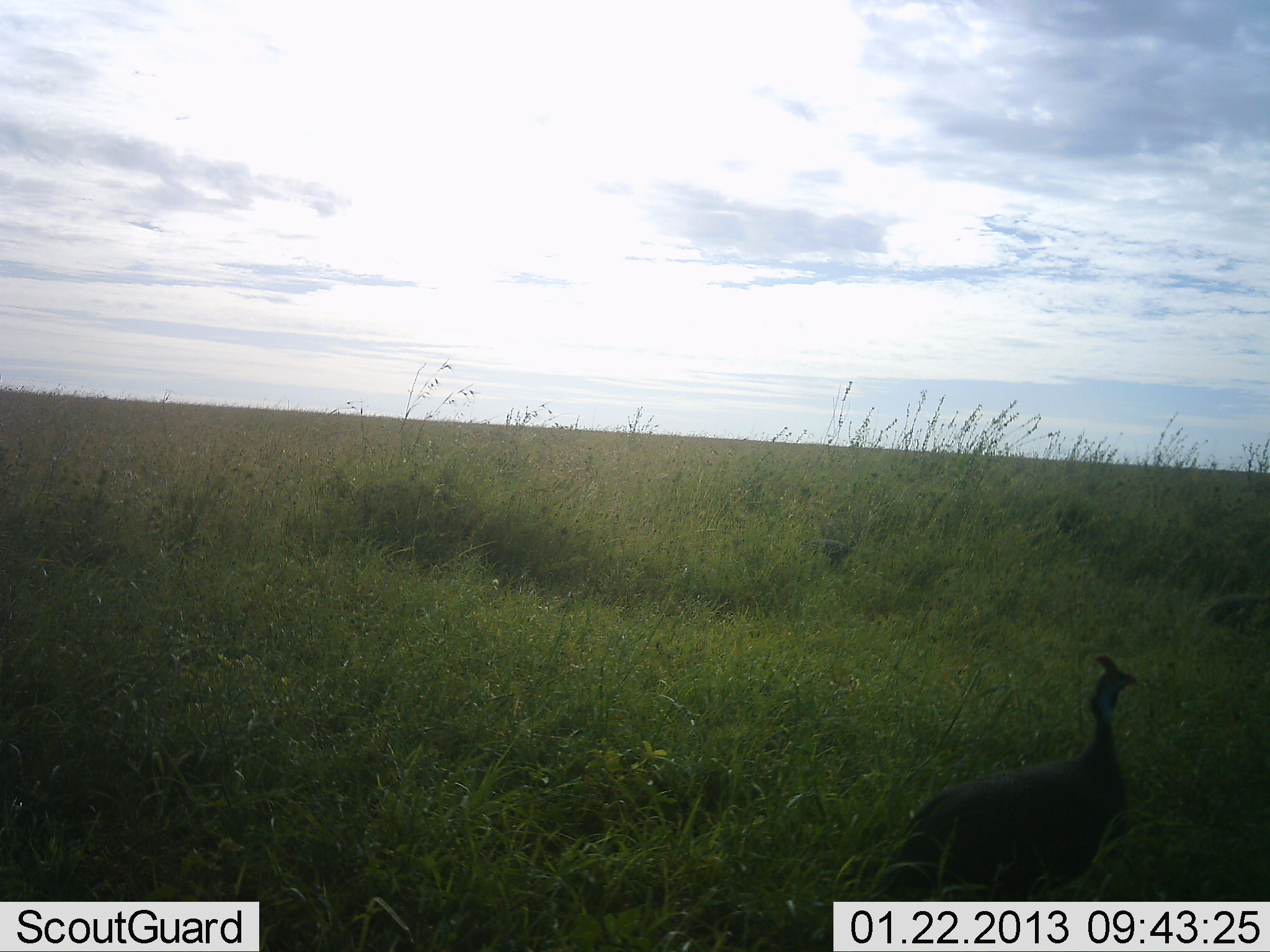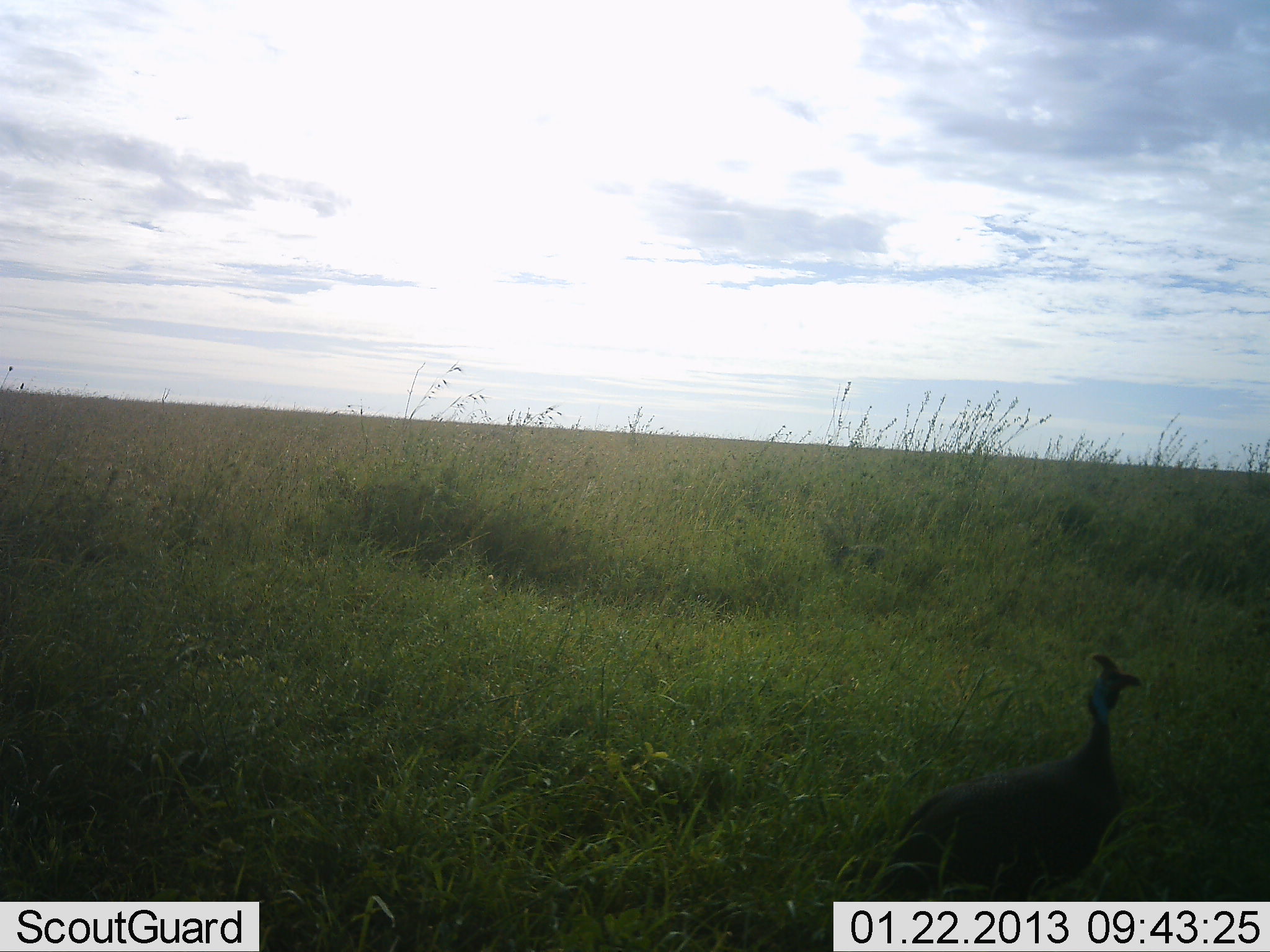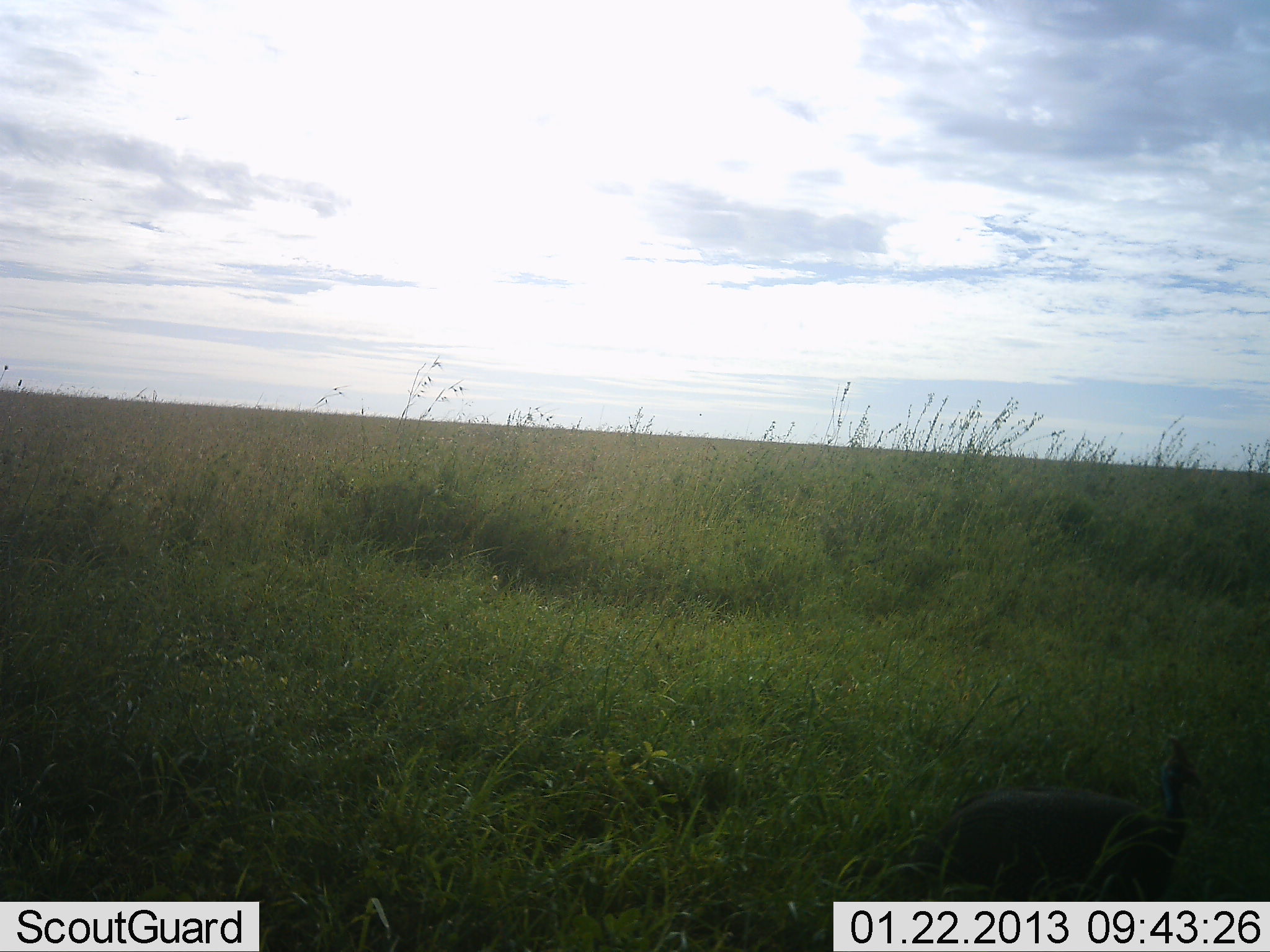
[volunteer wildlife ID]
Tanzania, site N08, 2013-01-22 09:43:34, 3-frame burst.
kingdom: Animalia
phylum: Chordata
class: Aves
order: Galliformes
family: Numididae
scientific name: Numididae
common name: guinea fowl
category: guineafowl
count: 2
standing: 66%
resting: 0%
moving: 59%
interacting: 0%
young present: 0%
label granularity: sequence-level